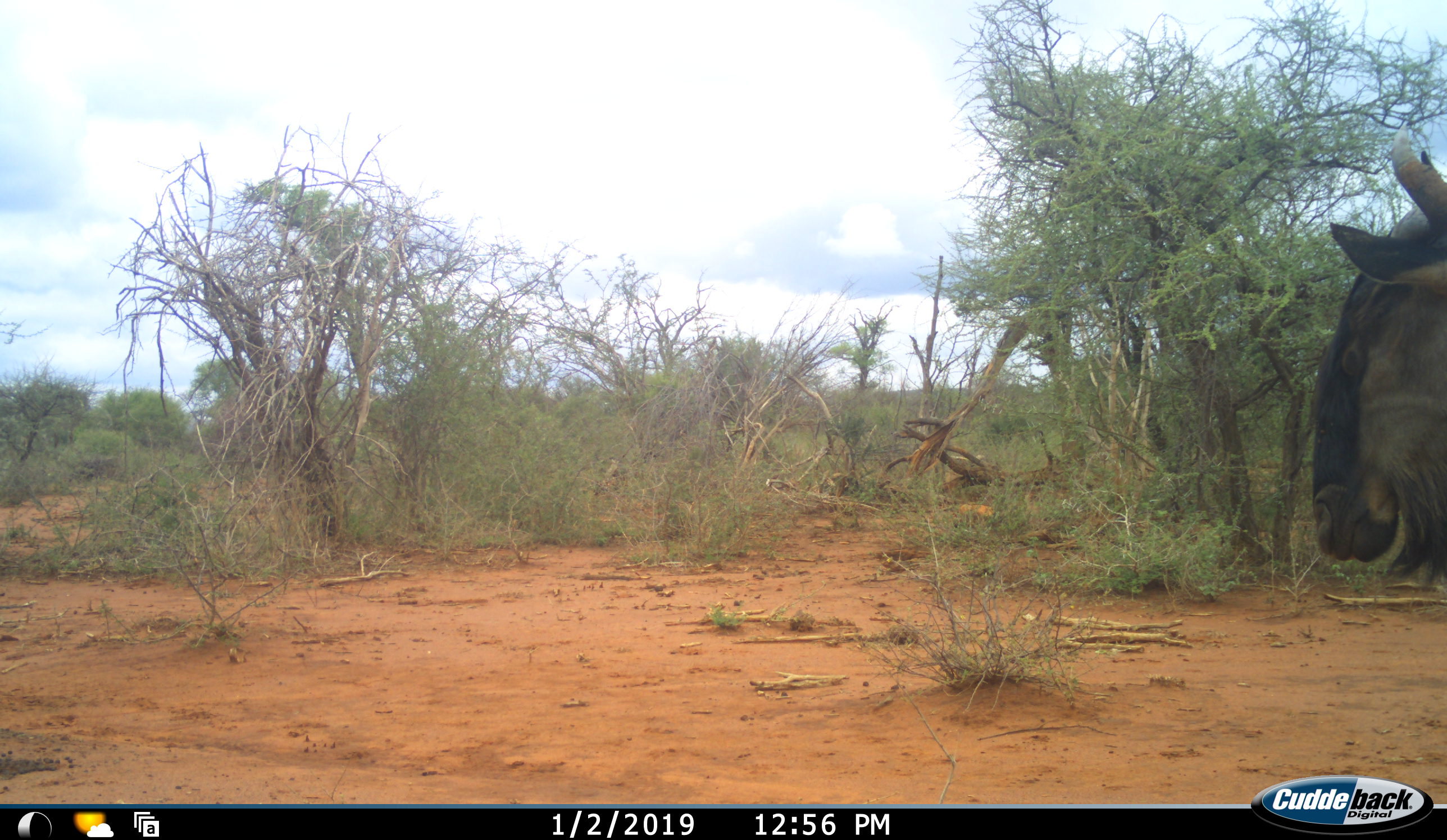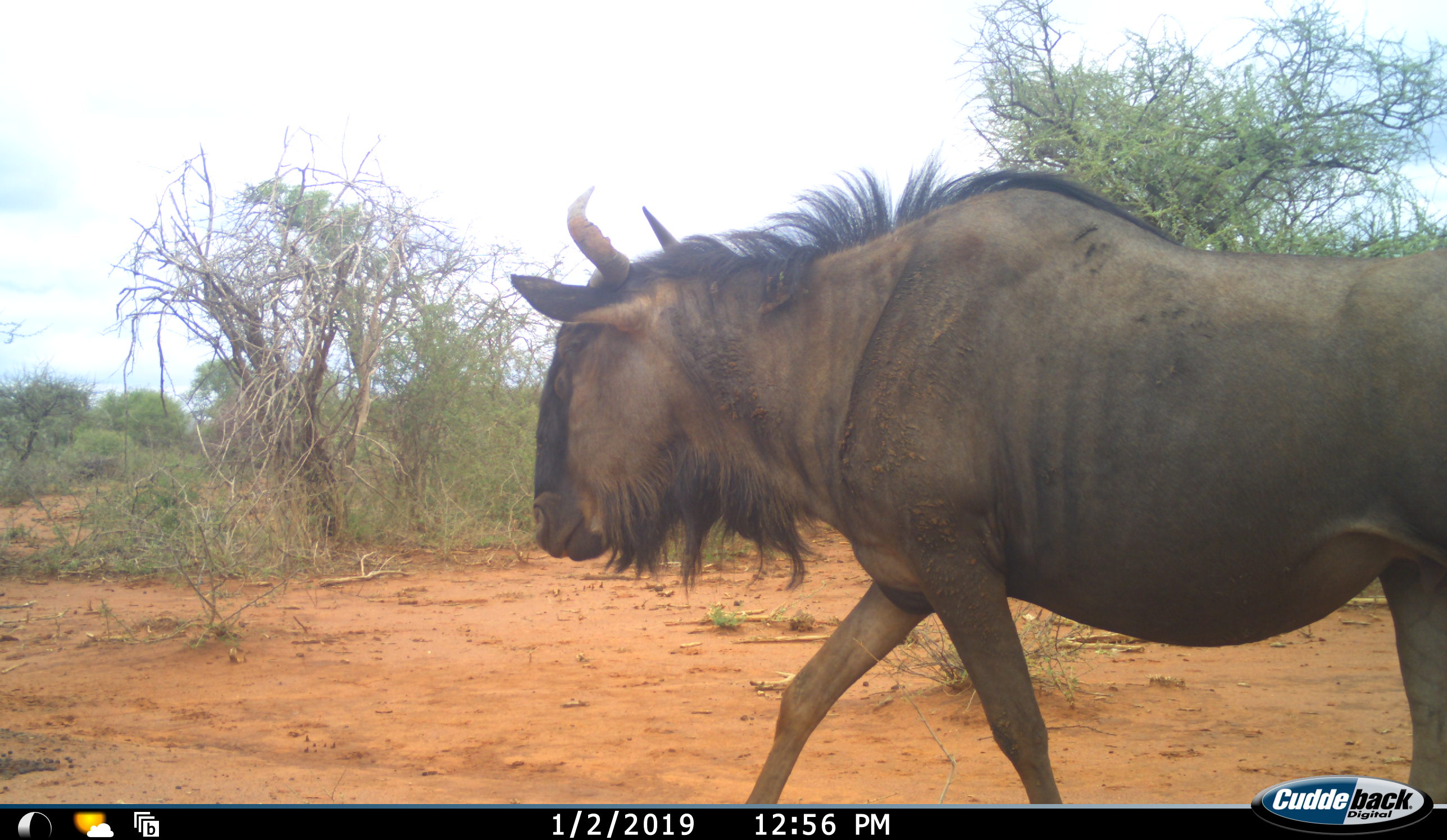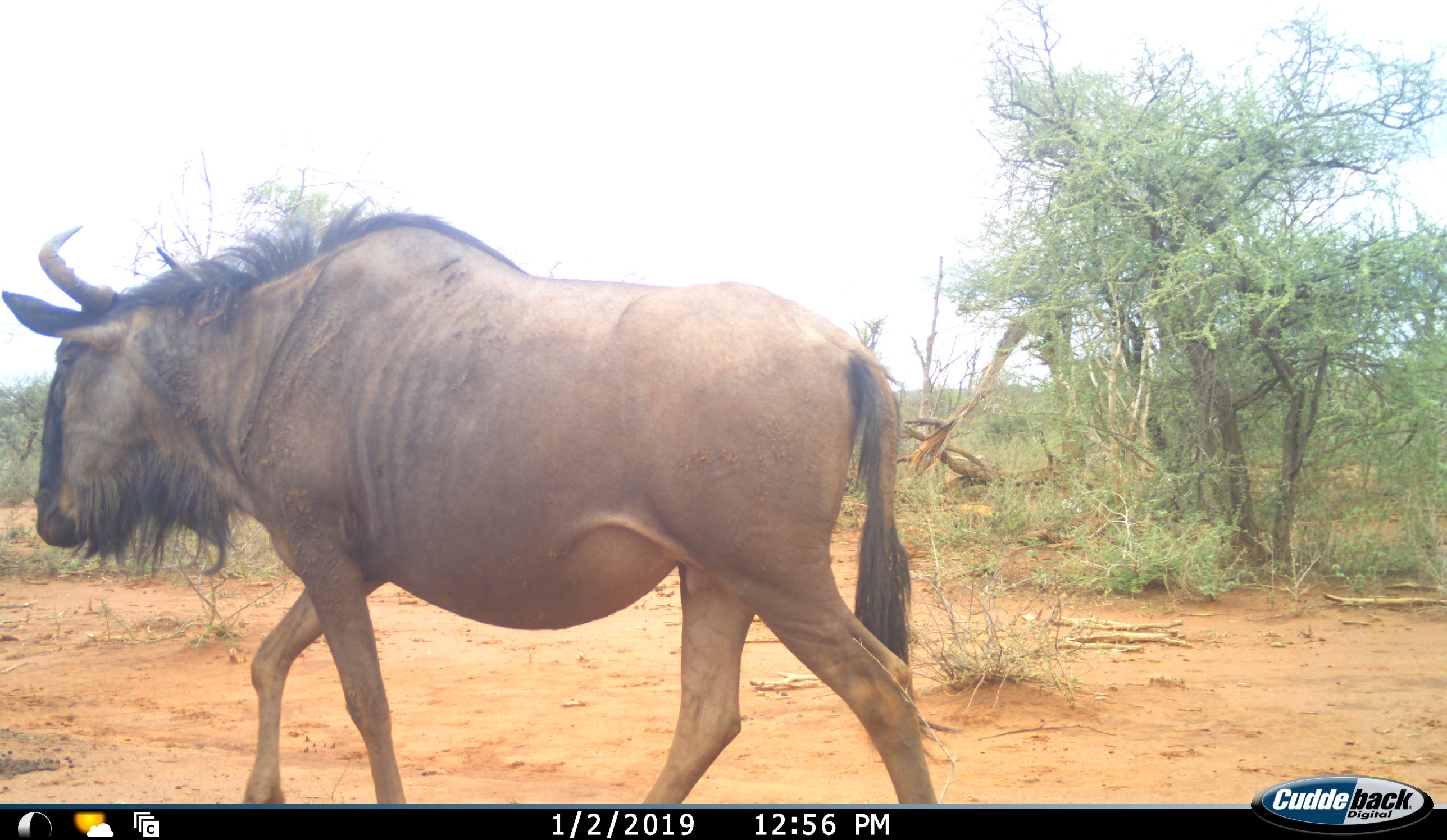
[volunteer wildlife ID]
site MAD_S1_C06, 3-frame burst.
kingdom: Animalia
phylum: Chordata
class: Mammalia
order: Artiodactyla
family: Bovidae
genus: Connochaetes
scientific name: Connochaetes taurinus taurinus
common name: blue wildebeest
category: wildebeestblue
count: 1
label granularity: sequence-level